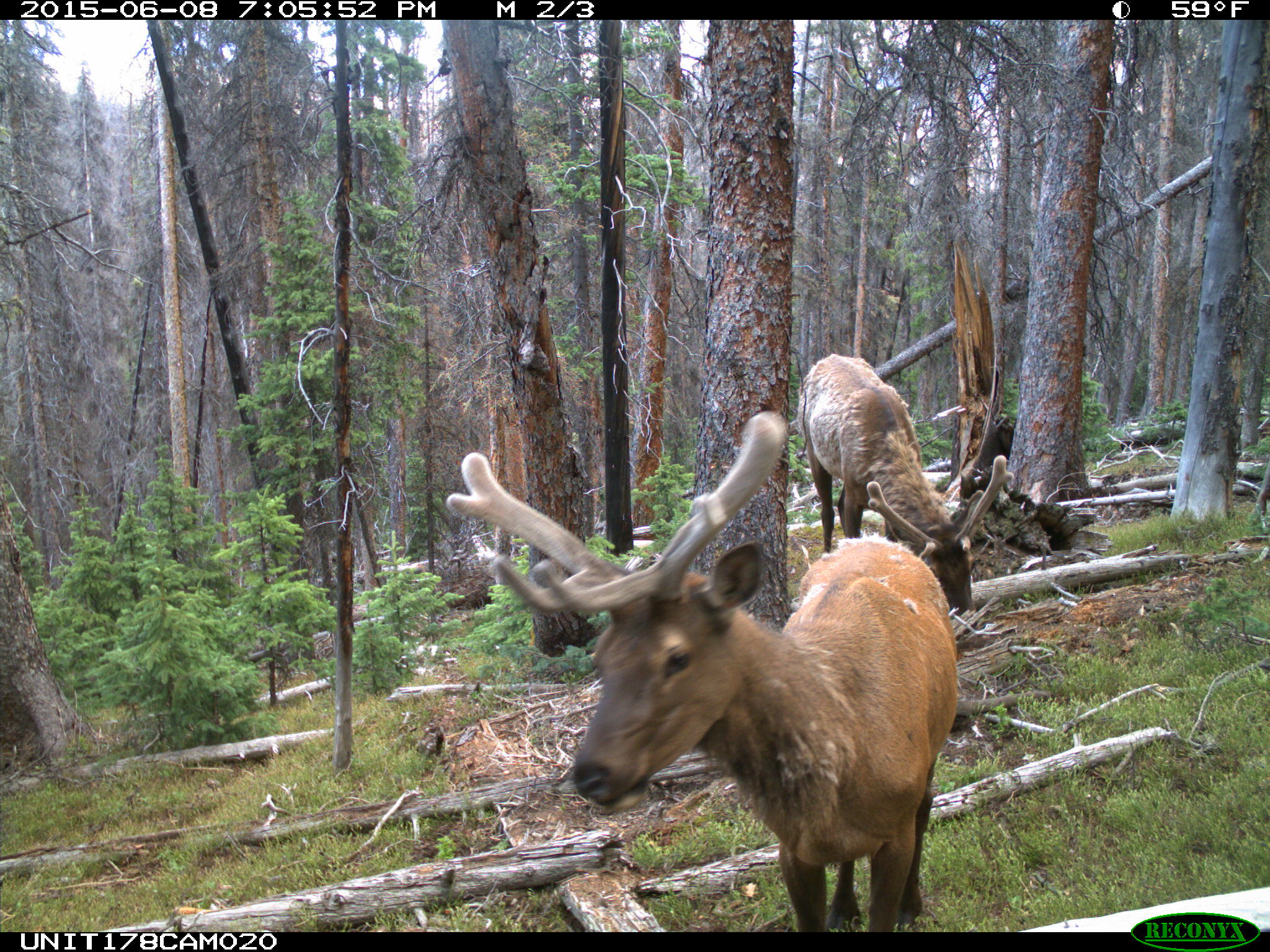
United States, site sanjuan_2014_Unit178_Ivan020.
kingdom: Animalia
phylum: Chordata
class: Mammalia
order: Artiodactyla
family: Cervidae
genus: Cervus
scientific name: Cervus elaphus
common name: red deer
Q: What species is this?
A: Cervus elaphus (red deer).